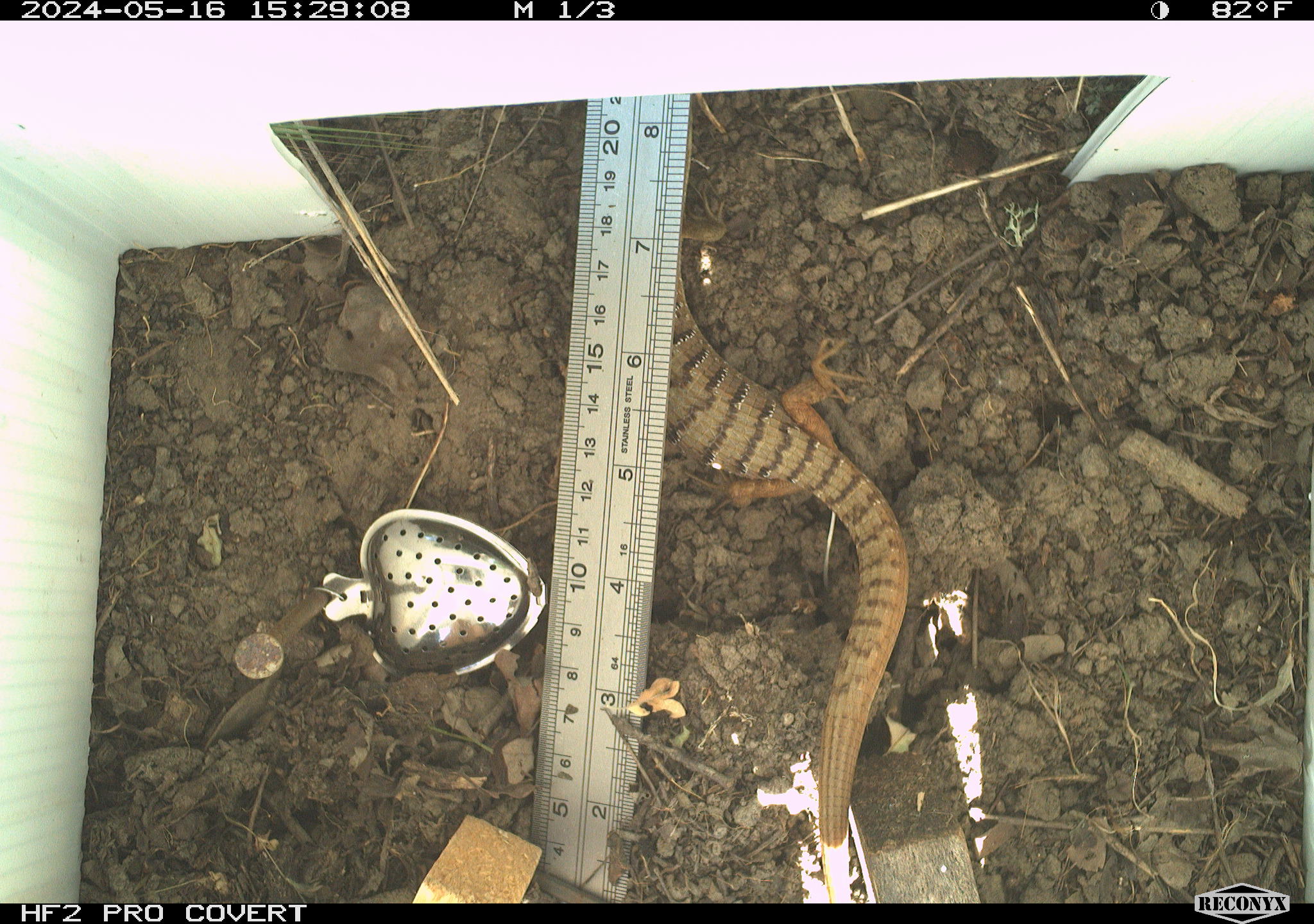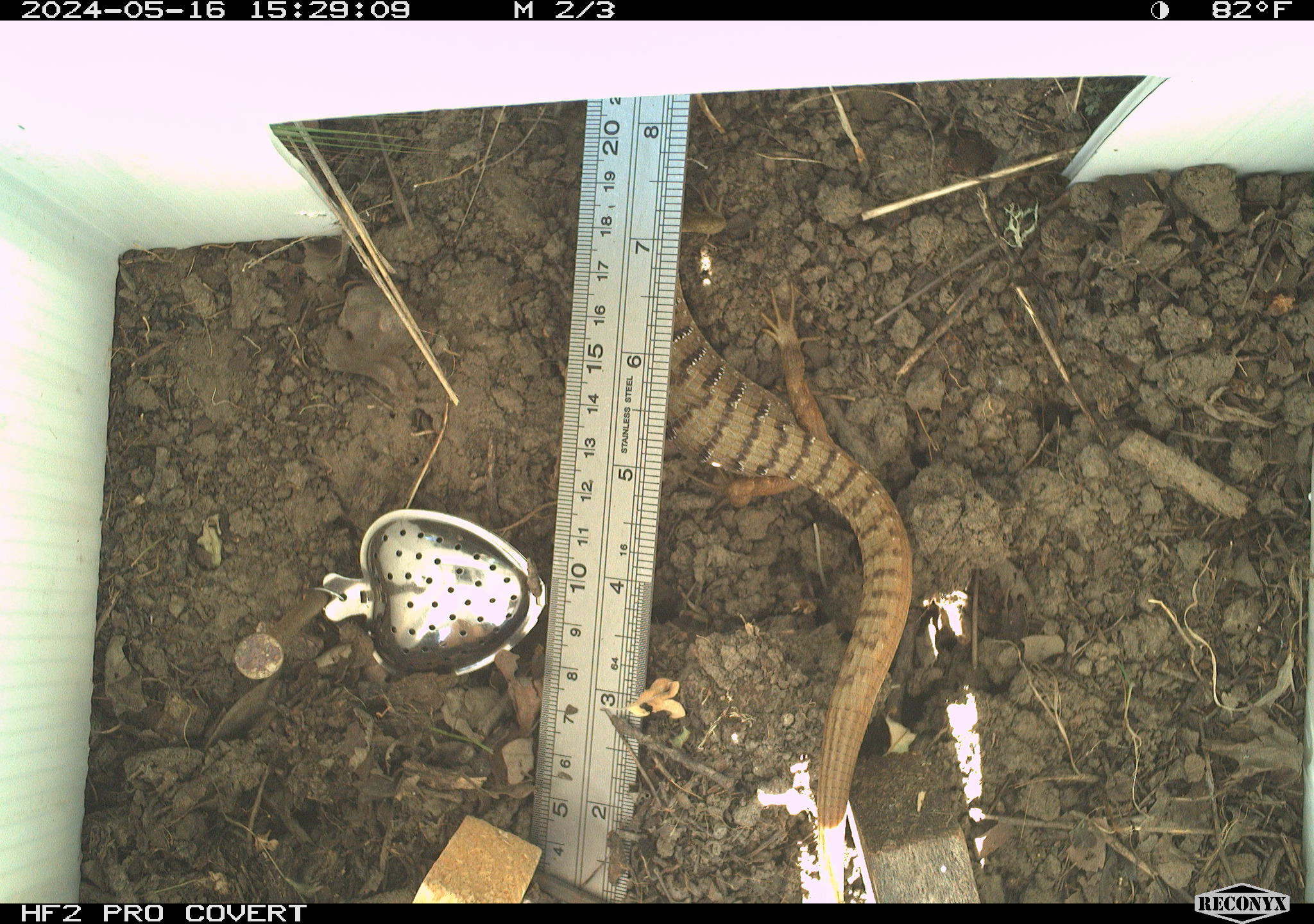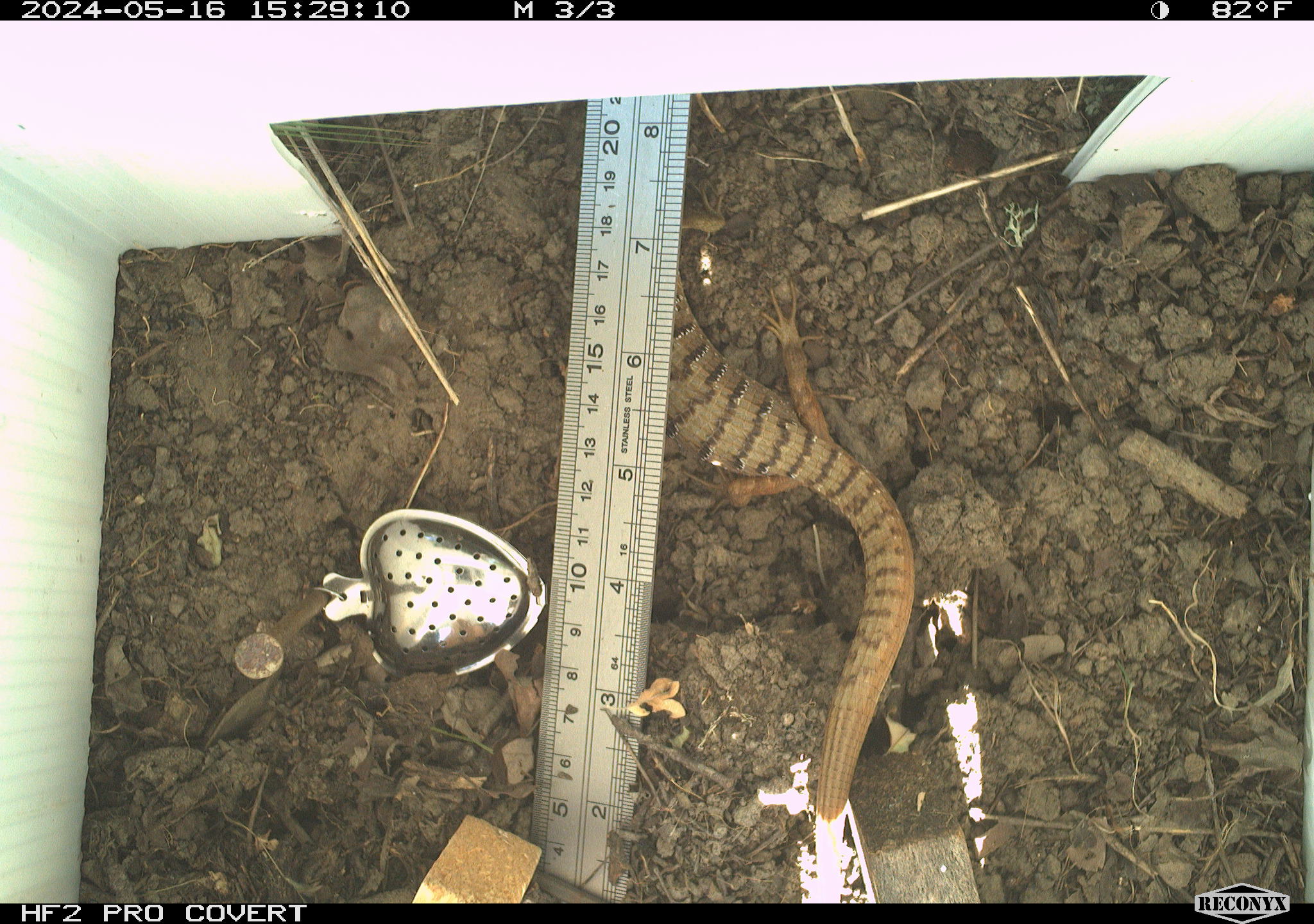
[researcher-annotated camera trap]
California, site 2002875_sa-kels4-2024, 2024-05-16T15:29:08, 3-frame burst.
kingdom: Animalia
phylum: Chordata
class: Reptilia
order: Squamata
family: Anguidae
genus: Elgaria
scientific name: Elgaria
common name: alligator lizards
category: elgaria species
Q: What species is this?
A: Elgaria species (alligator lizards) (Elgaria).